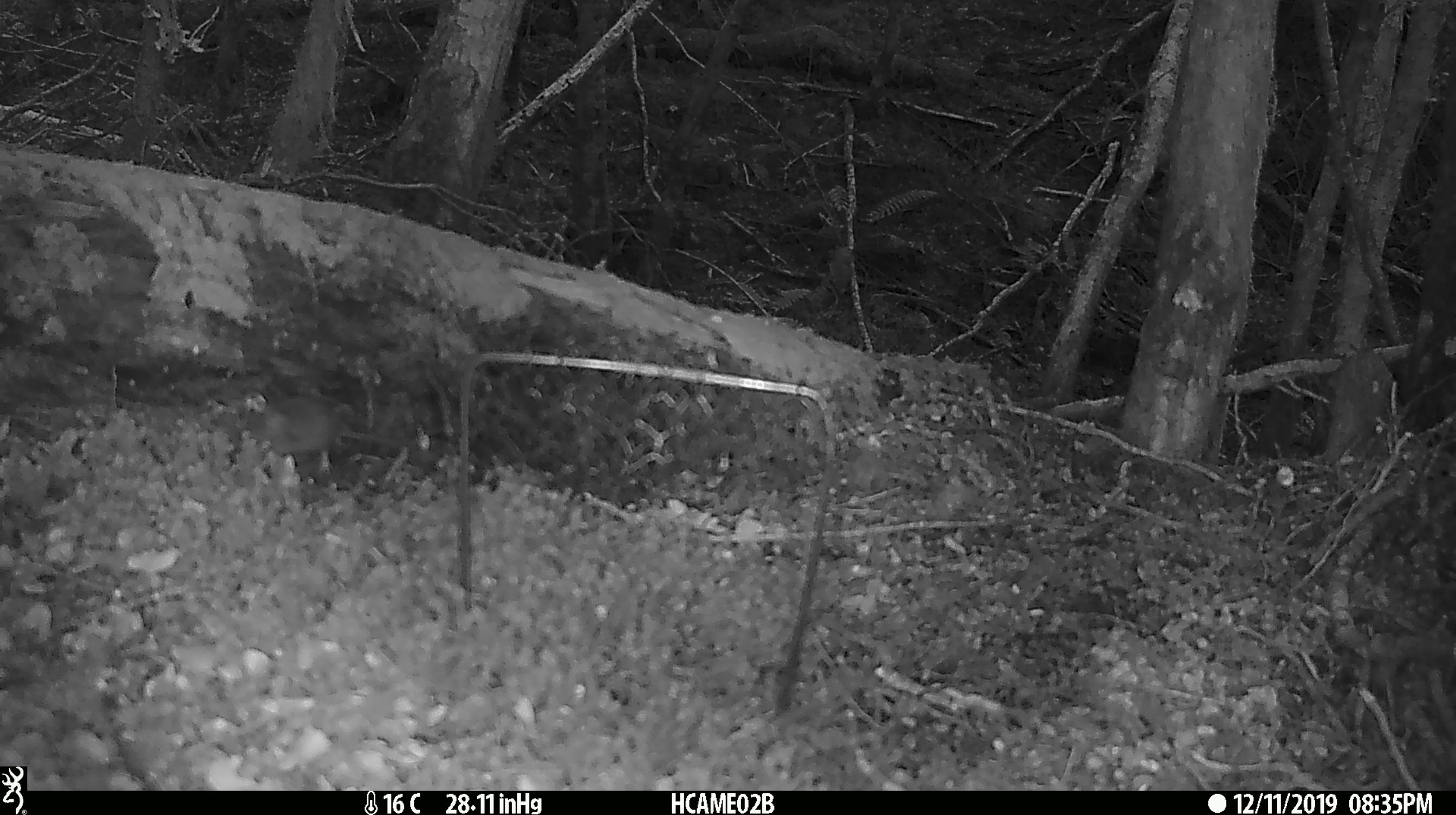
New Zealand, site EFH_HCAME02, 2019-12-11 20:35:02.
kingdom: Animalia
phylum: Chordata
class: Mammalia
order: Rodentia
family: Muridae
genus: Mus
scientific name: Mus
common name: mouse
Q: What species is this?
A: Mouse (Mus).